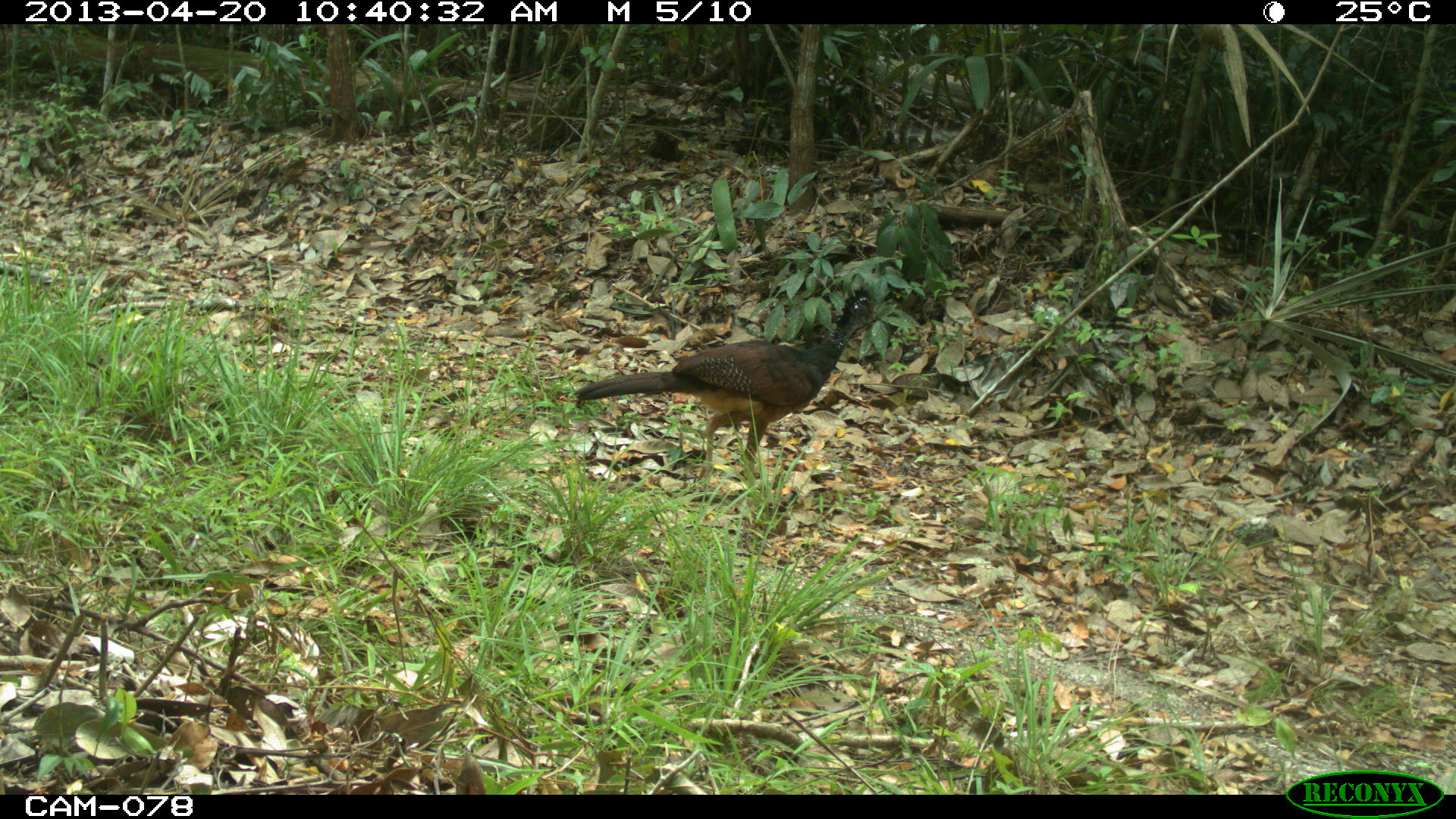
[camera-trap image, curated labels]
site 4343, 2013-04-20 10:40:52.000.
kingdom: Animalia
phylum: Chordata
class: Aves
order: Galliformes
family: Cracidae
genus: Crax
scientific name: Crax rubra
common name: great curassow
Crax rubra (great curassow), count 2.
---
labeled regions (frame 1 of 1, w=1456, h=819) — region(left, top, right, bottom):
crax rubra: region(570, 284, 877, 486)